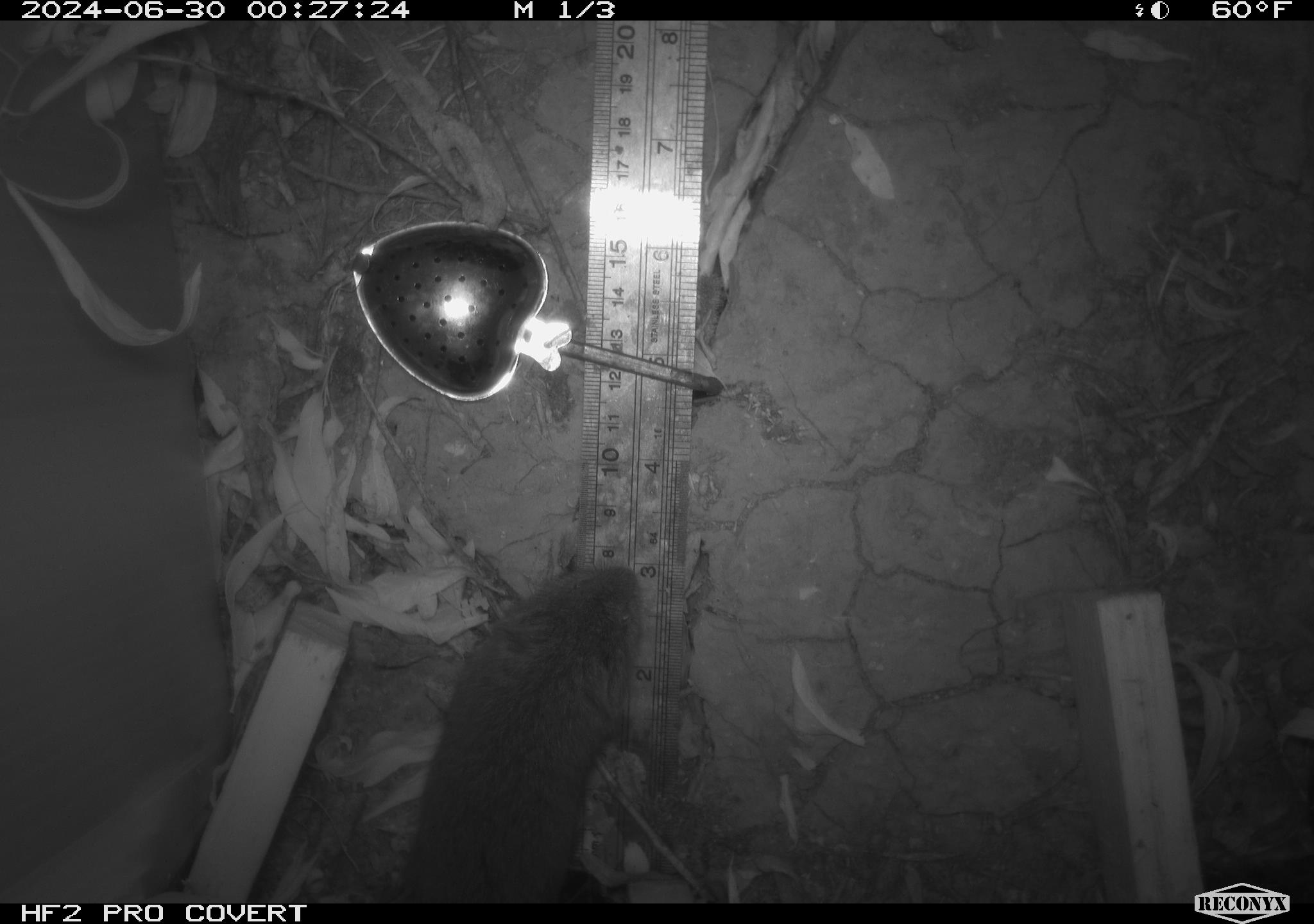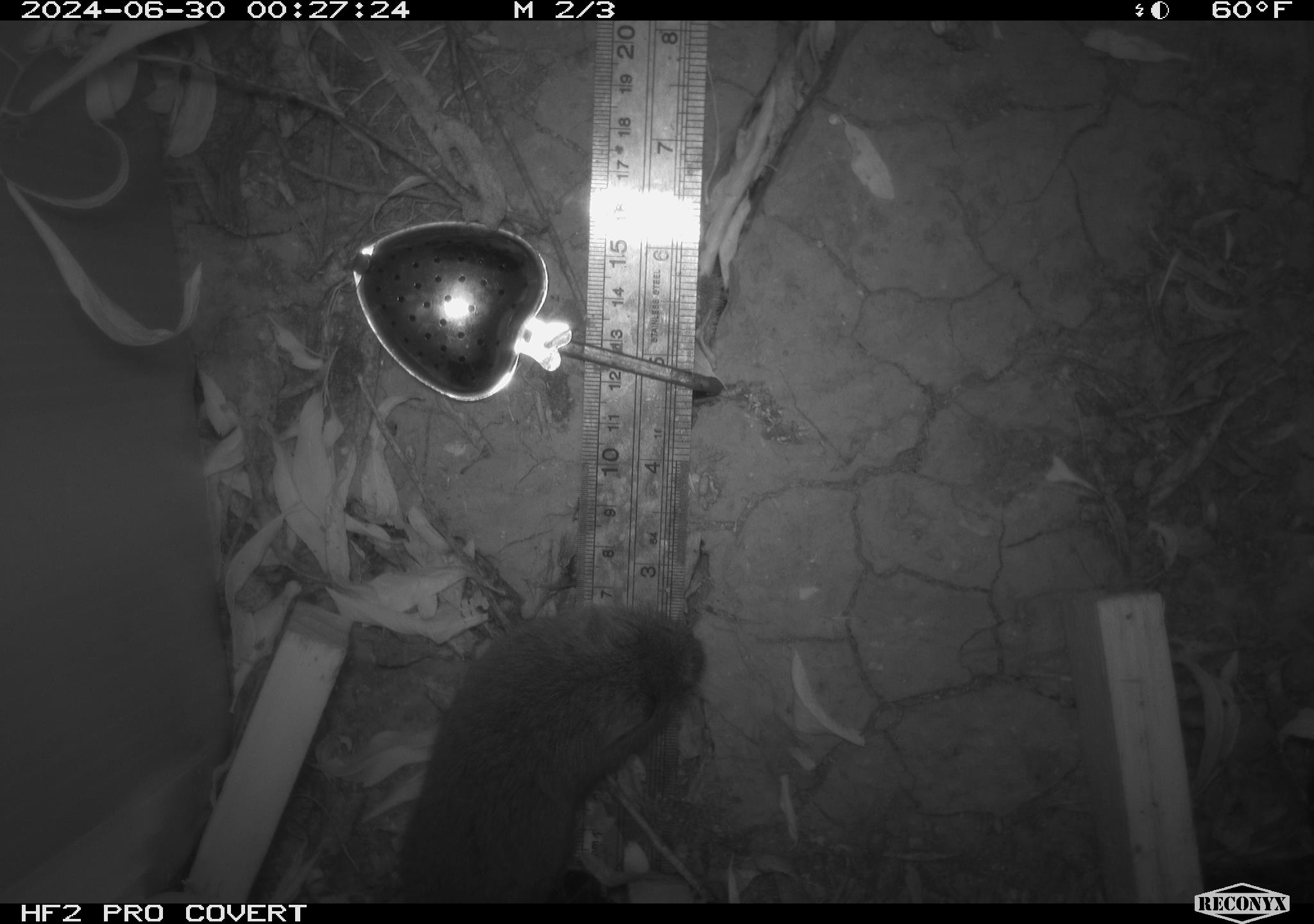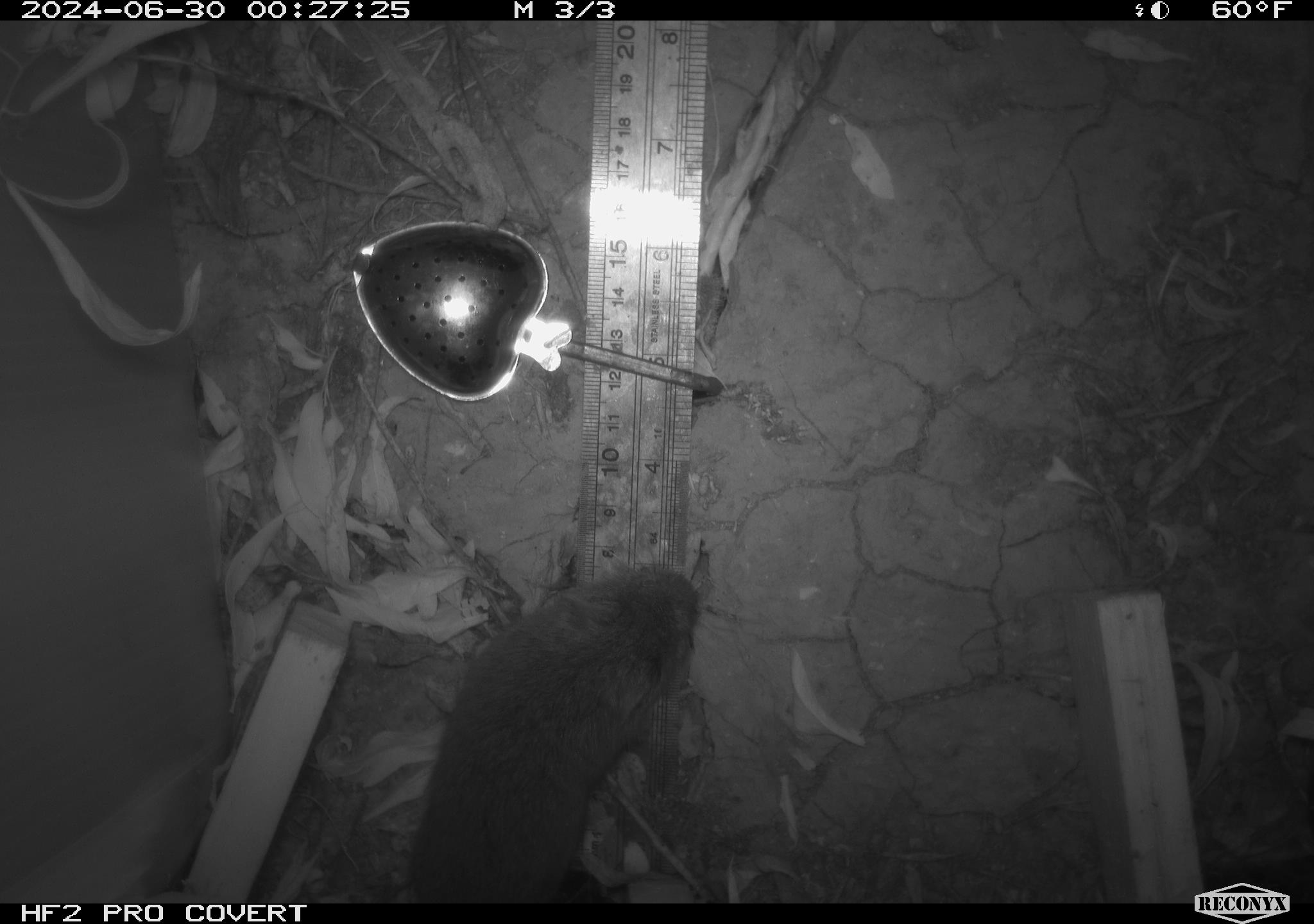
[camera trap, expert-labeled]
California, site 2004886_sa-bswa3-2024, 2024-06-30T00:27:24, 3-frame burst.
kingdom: Animalia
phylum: Chordata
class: Mammalia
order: Rodentia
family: Cricetidae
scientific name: Arvicolinae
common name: voles, lemmings, and muskrats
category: arvicolinae subfamily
Arvicolinae subfamily (voles, lemmings, and muskrats) (Arvicolinae).